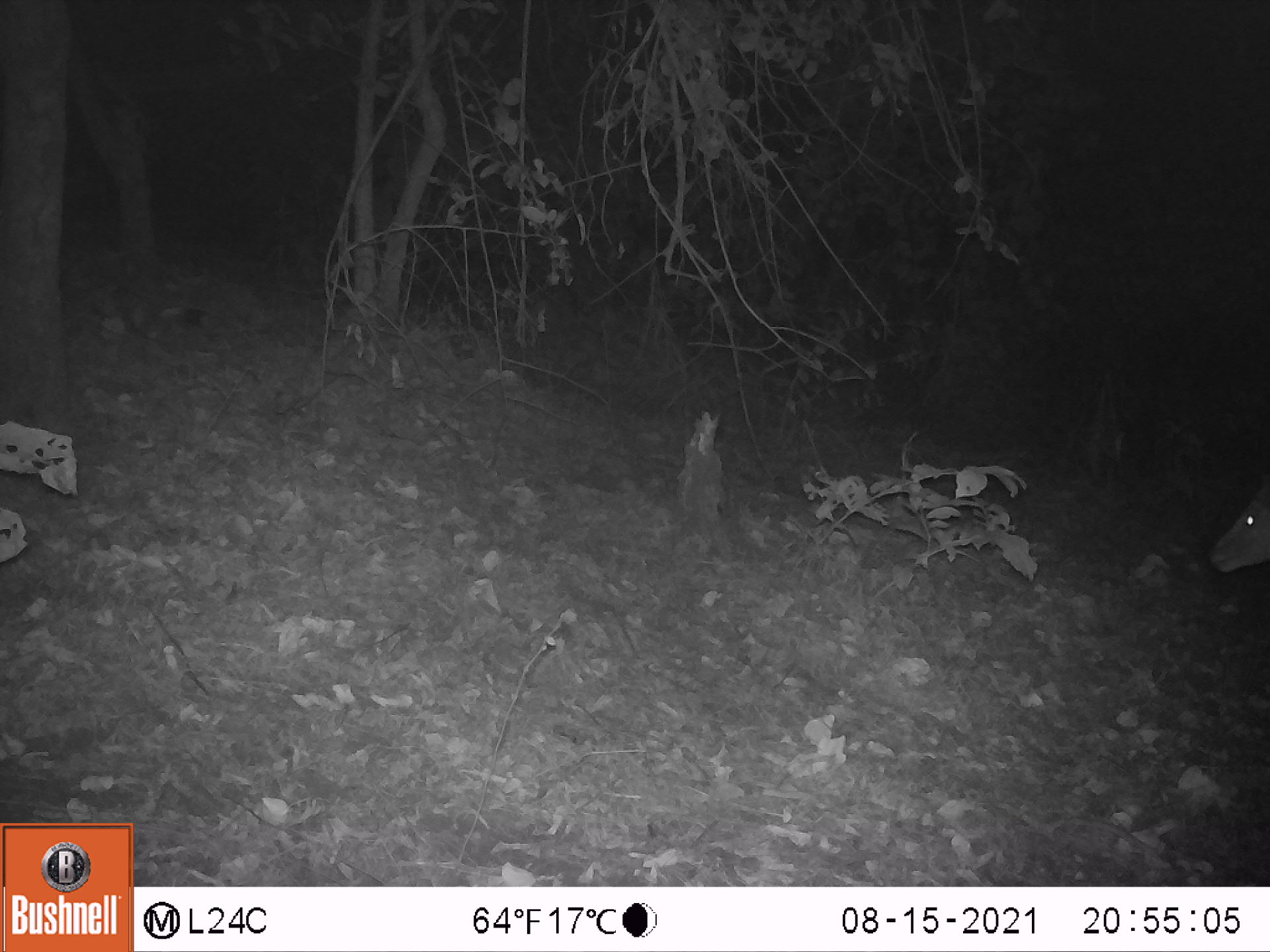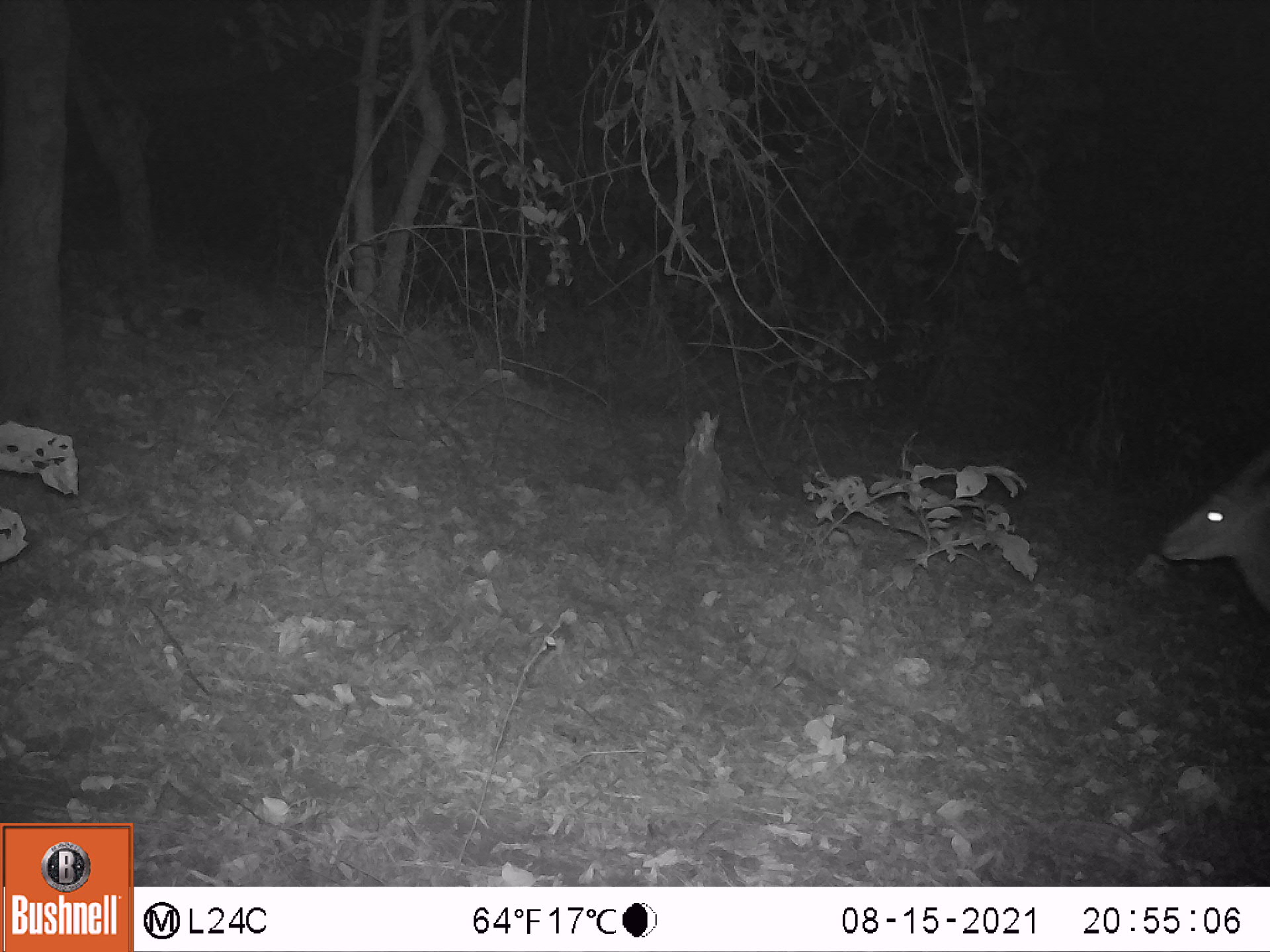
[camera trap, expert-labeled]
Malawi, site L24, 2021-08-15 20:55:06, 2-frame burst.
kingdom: Animalia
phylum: Chordata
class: Mammalia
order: Artiodactyla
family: Bovidae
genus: Tragelaphus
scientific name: Tragelaphus sylvaticus sylvaticus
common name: cape bushbuck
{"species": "cape bushbuck (Tragelaphus sylvaticus sylvaticus)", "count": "1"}